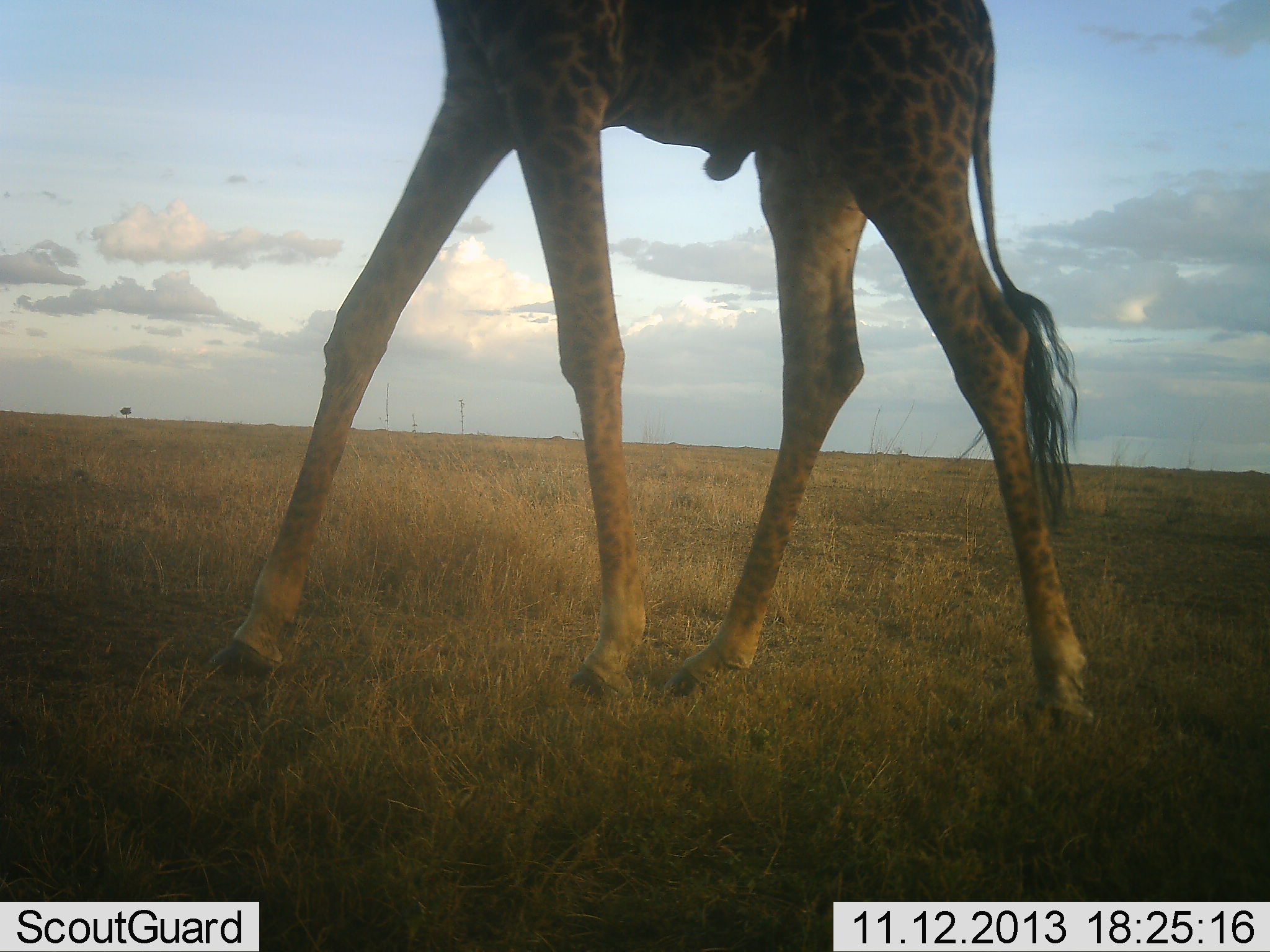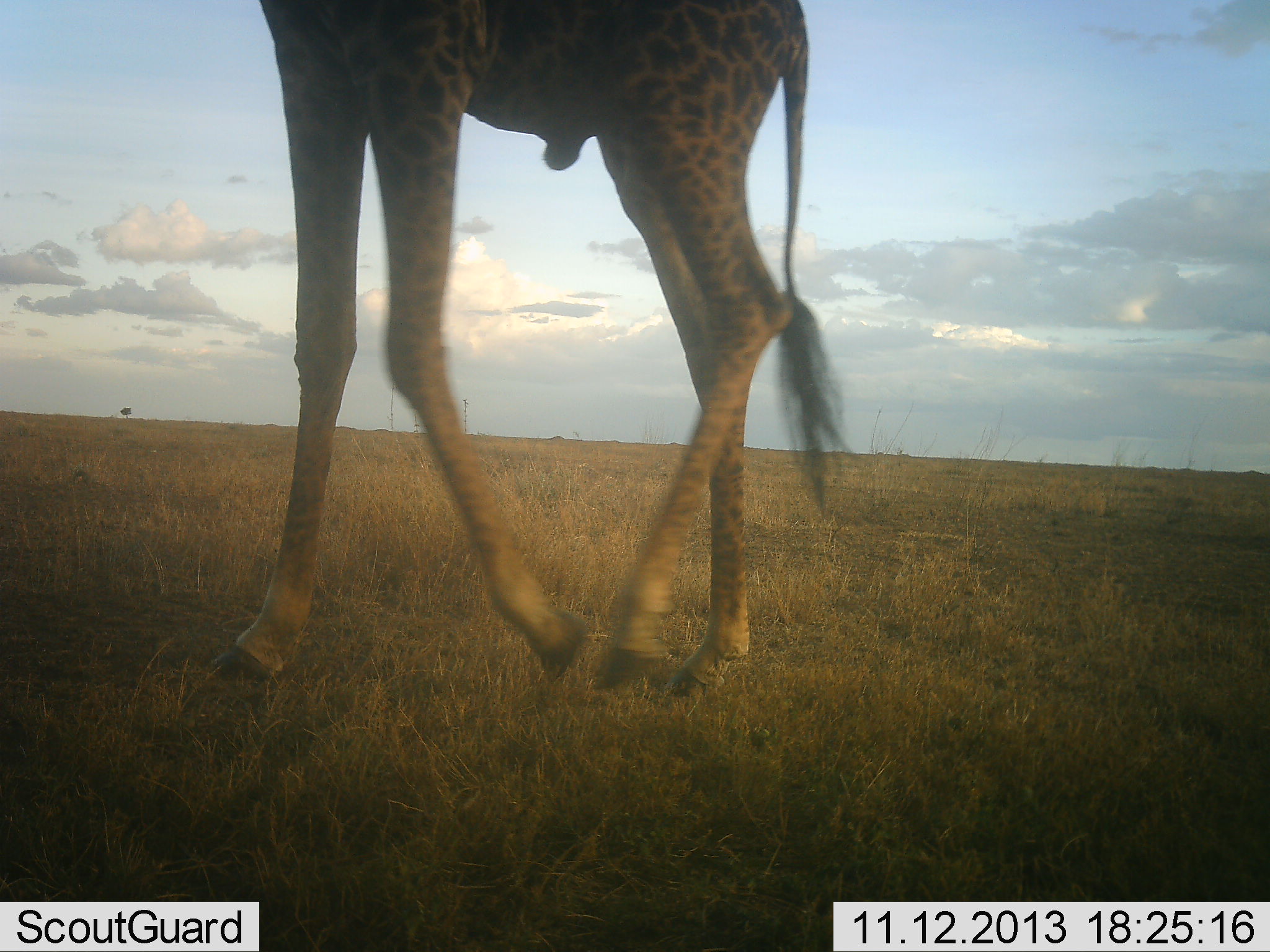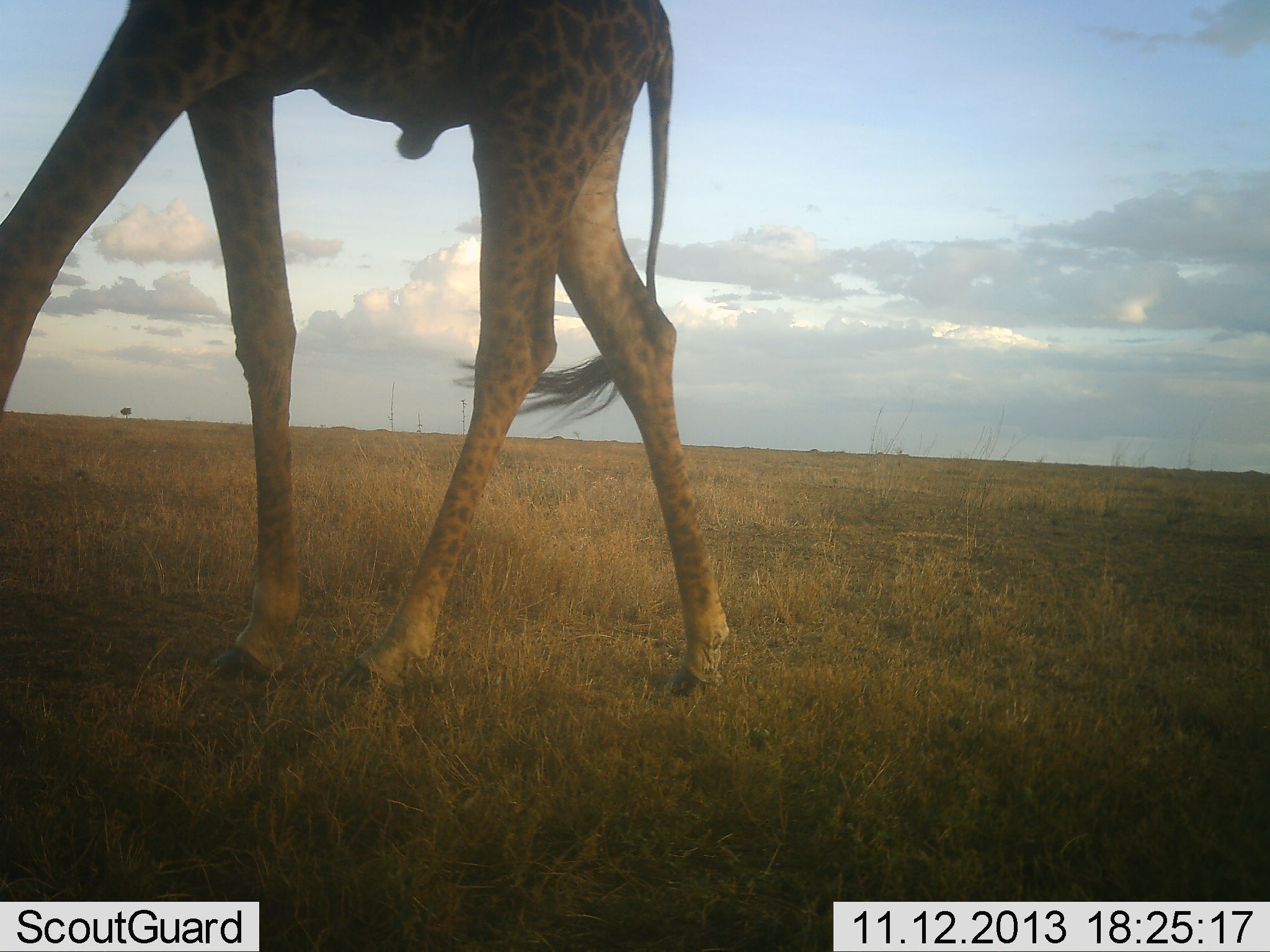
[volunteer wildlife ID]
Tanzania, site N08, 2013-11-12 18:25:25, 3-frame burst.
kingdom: Animalia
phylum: Chordata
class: Mammalia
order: Artiodactyla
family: Giraffidae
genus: Giraffa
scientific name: Giraffa camelopardalis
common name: giraffe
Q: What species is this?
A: Giraffe (Giraffa camelopardalis).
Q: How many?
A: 1.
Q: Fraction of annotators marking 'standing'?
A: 3%.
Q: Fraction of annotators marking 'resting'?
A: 0%.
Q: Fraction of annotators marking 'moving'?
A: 94%.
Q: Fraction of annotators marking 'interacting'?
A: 3%.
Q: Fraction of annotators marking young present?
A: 0%.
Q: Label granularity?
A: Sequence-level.